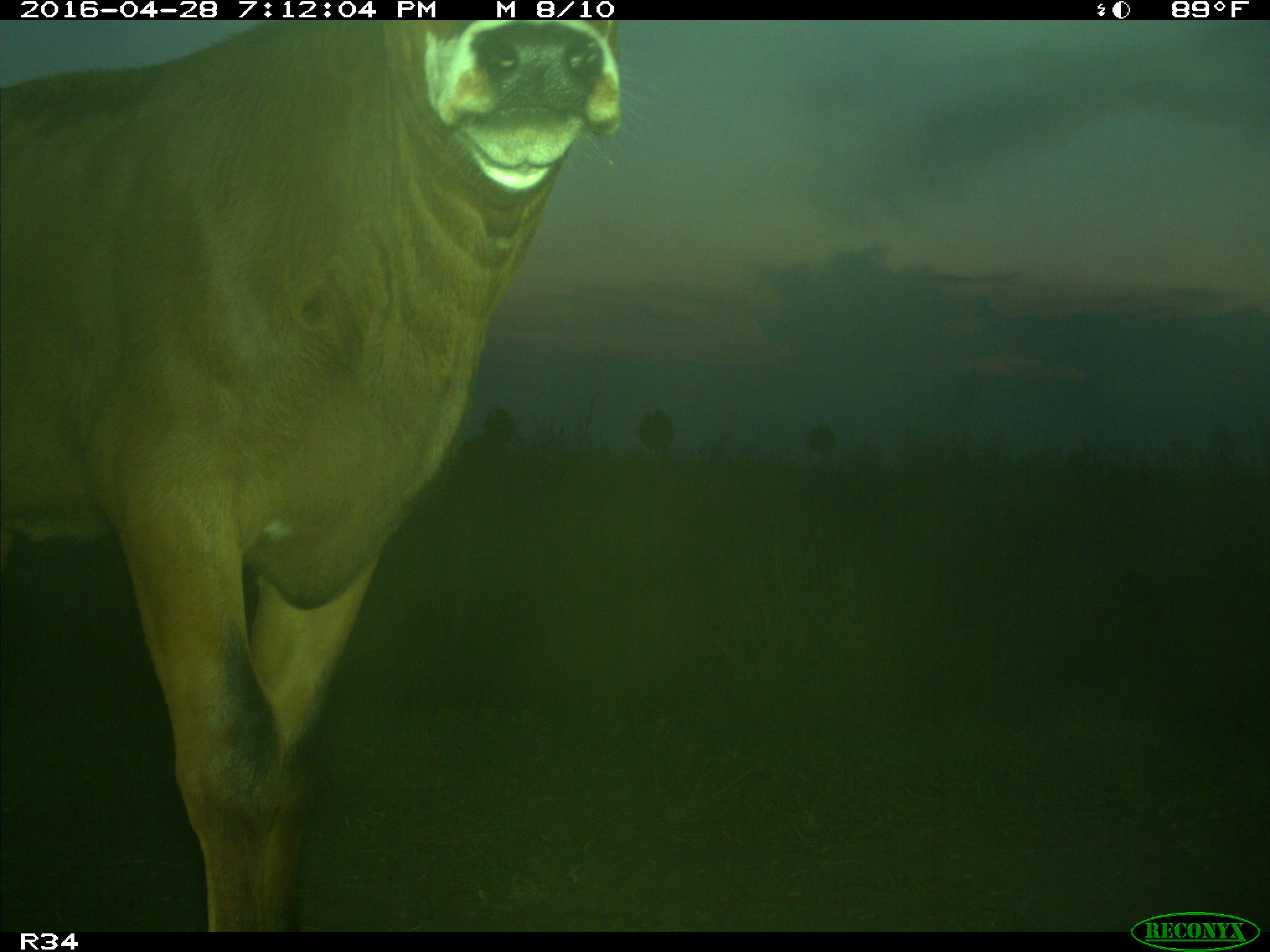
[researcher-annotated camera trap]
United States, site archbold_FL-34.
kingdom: Animalia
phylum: Chordata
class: Mammalia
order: Artiodactyla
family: Bovidae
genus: Bos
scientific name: Bos taurus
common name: domestic cow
Bos taurus (domestic cow).